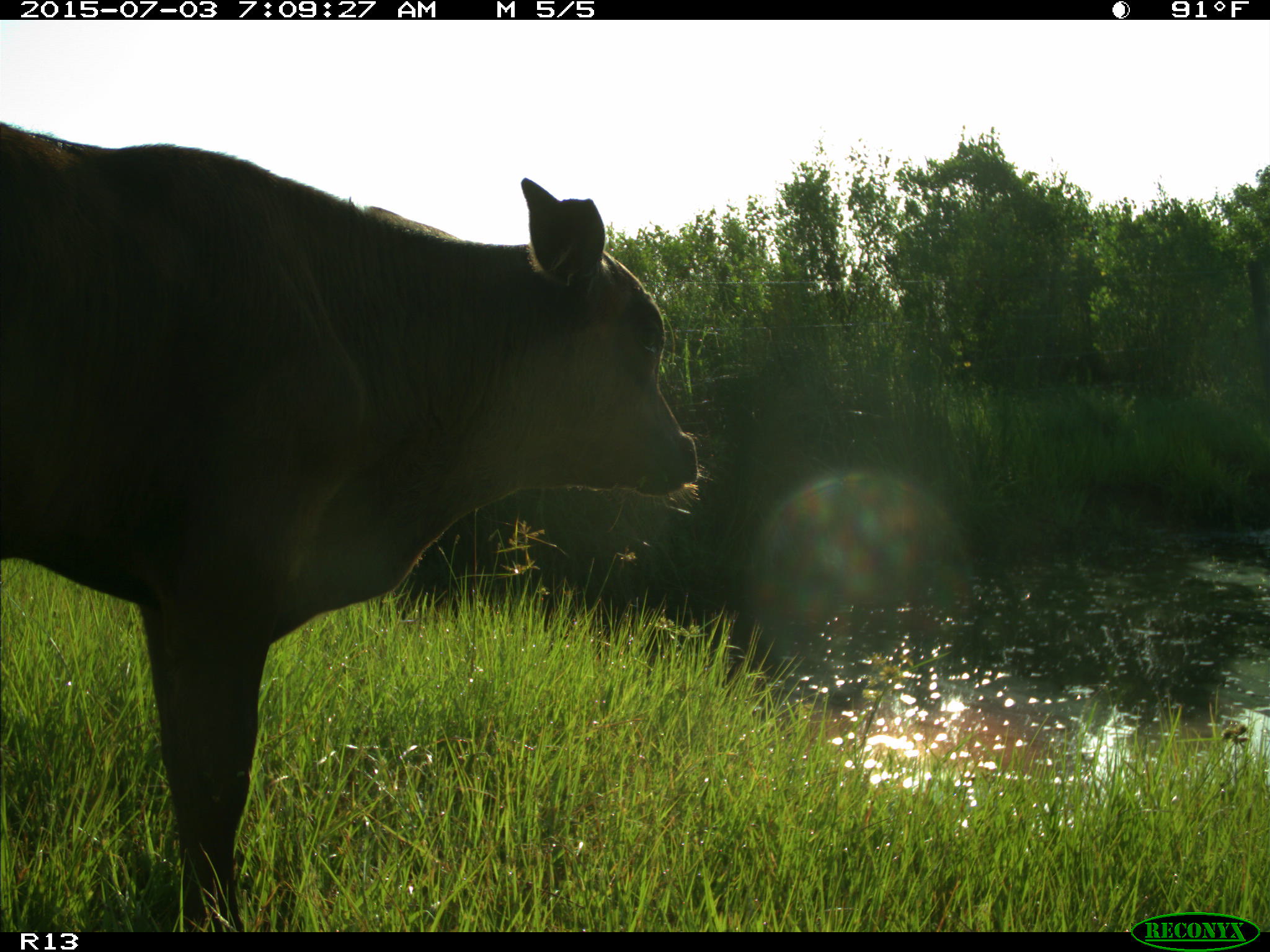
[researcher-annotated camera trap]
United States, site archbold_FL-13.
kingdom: Animalia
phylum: Chordata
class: Mammalia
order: Artiodactyla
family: Bovidae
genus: Bos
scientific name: Bos taurus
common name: domestic cow